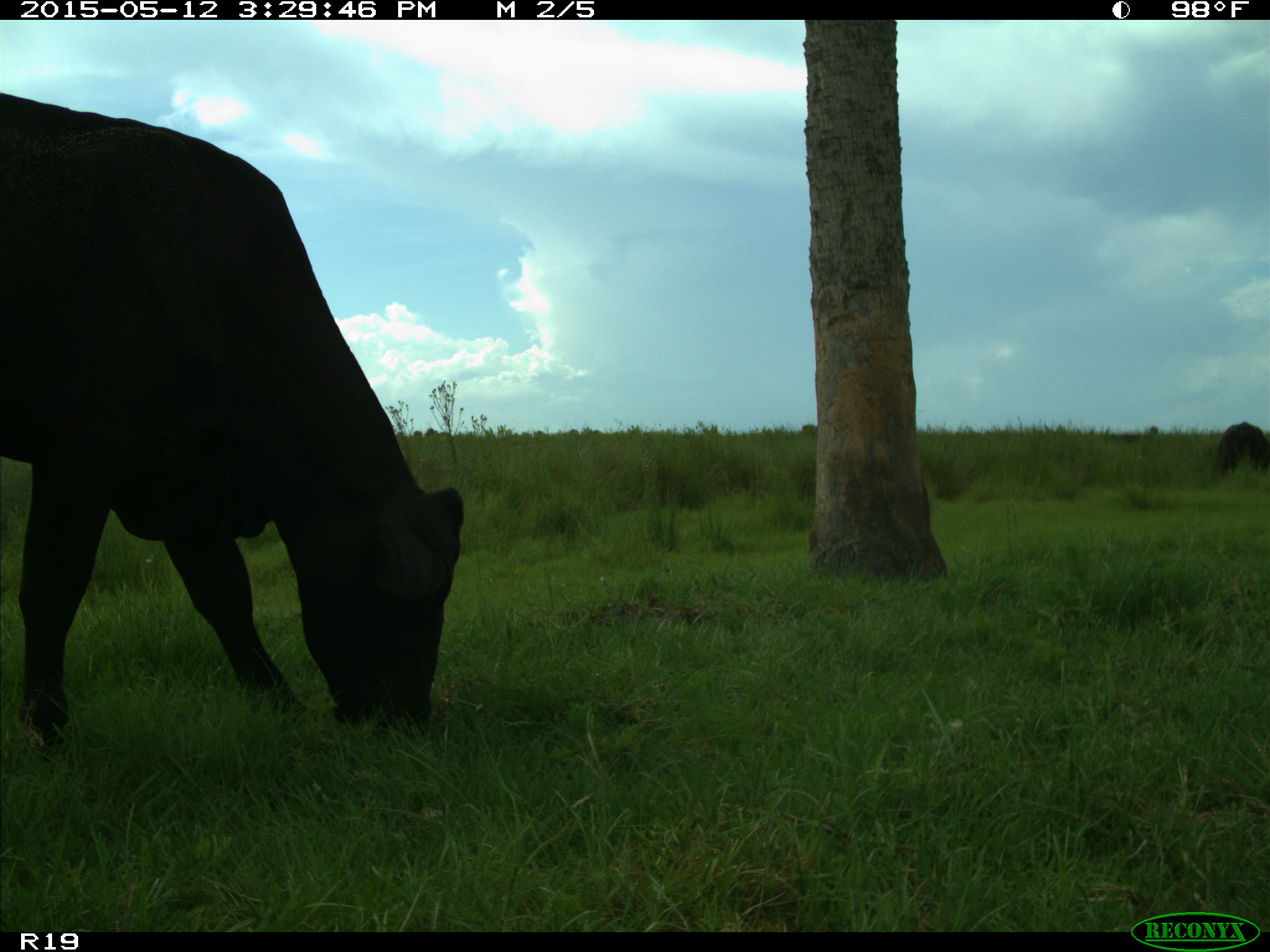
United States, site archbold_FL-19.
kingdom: Animalia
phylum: Chordata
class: Mammalia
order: Artiodactyla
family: Bovidae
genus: Bos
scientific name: Bos taurus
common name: domestic cow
Bos taurus (domestic cow).